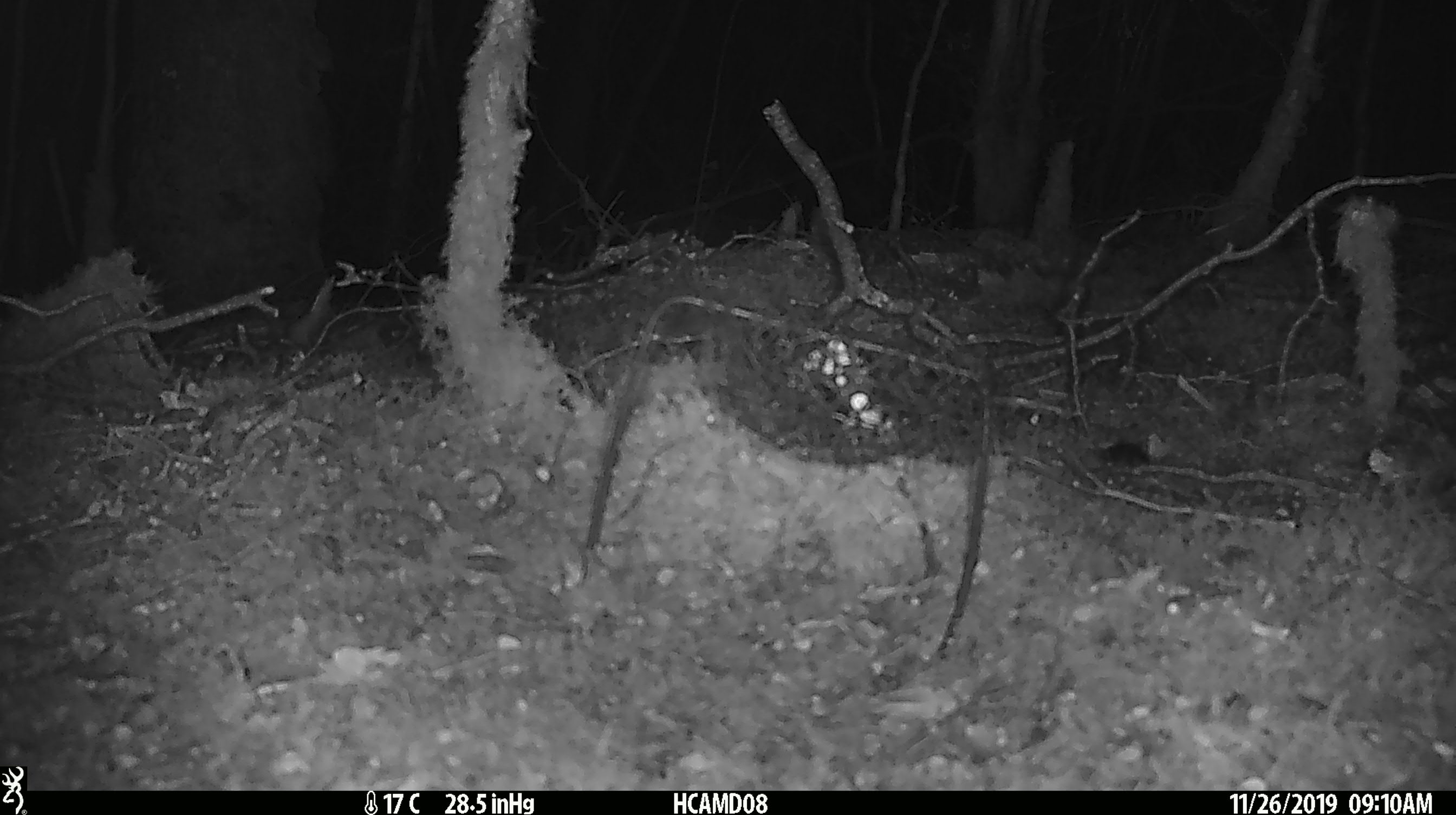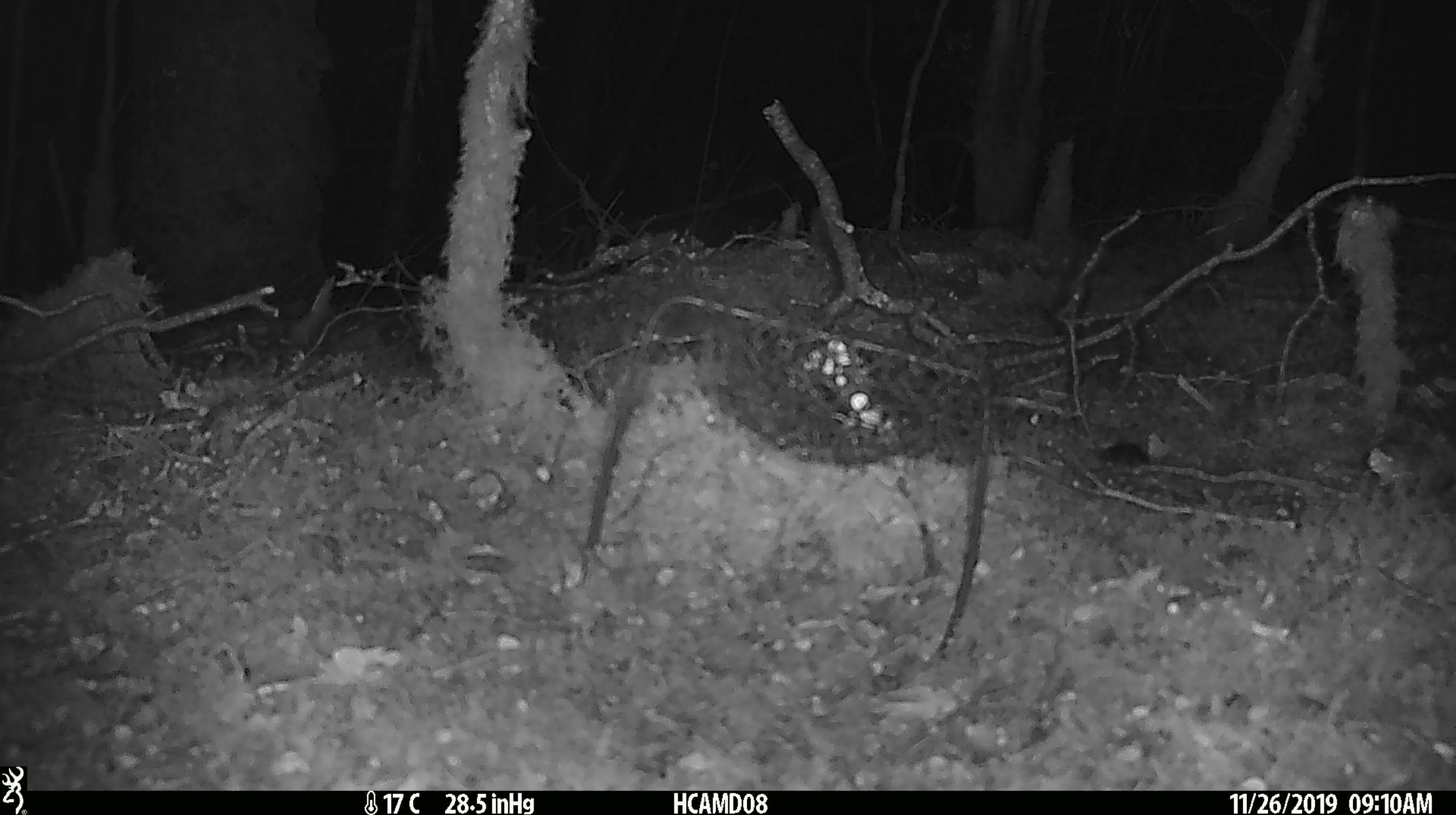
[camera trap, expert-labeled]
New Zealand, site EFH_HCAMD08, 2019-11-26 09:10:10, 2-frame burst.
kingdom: Animalia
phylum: Chordata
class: Mammalia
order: Rodentia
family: Muridae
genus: Mus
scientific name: Mus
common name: mouse